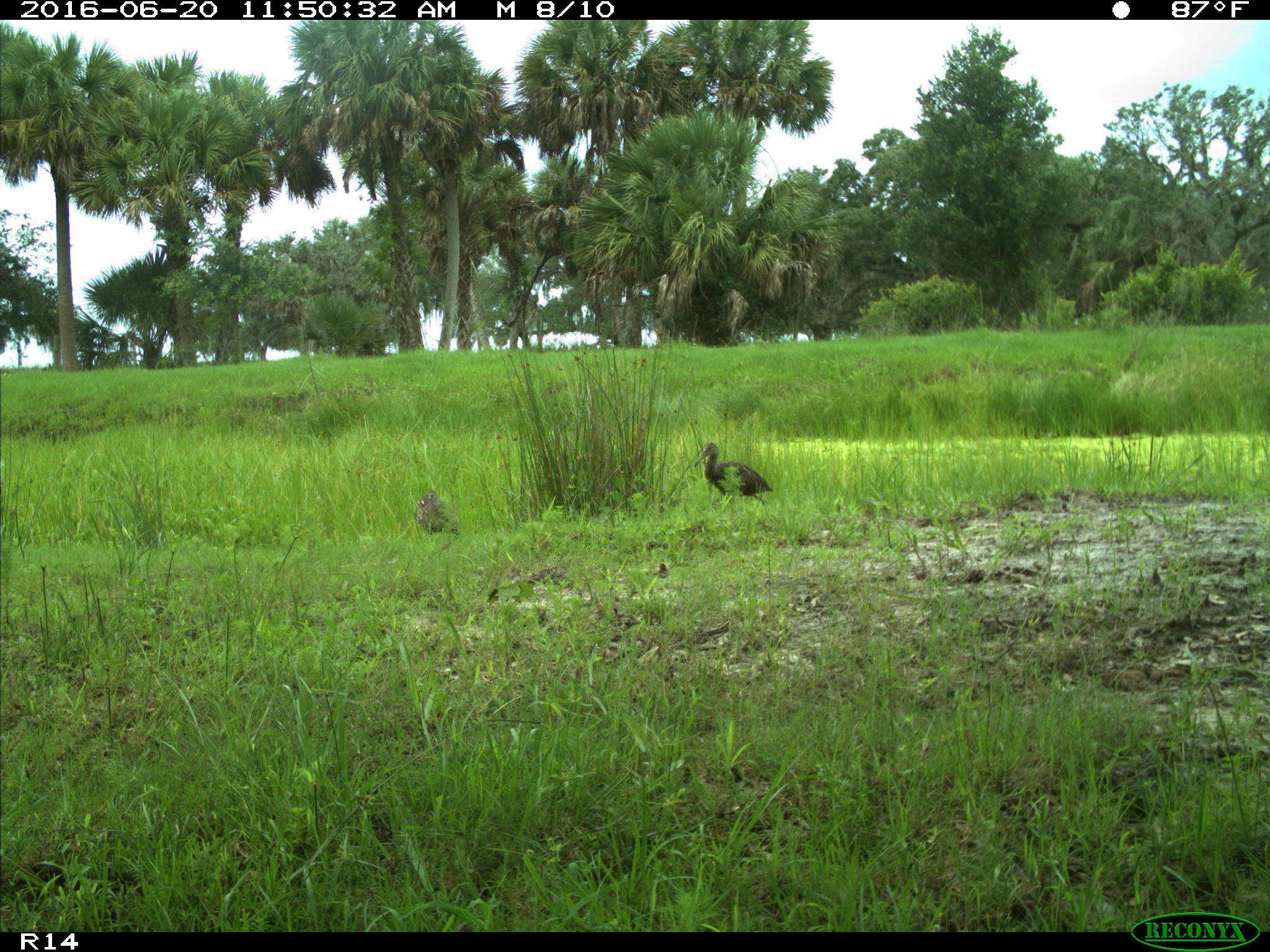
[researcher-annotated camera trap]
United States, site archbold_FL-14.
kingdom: Animalia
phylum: Chordata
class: Aves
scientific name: Aves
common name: birds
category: unidentified bird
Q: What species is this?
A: Unidentified bird (birds) (Aves).